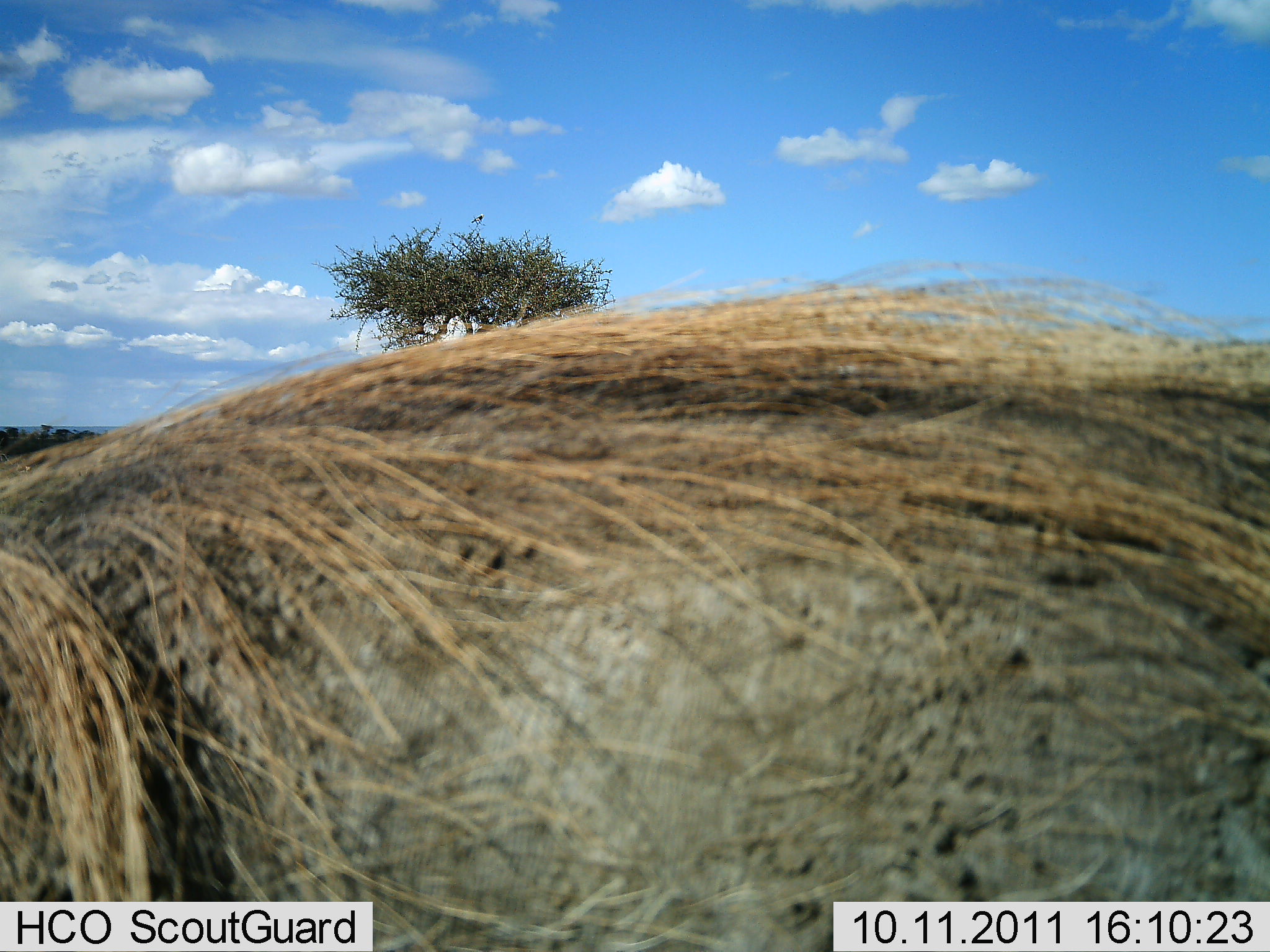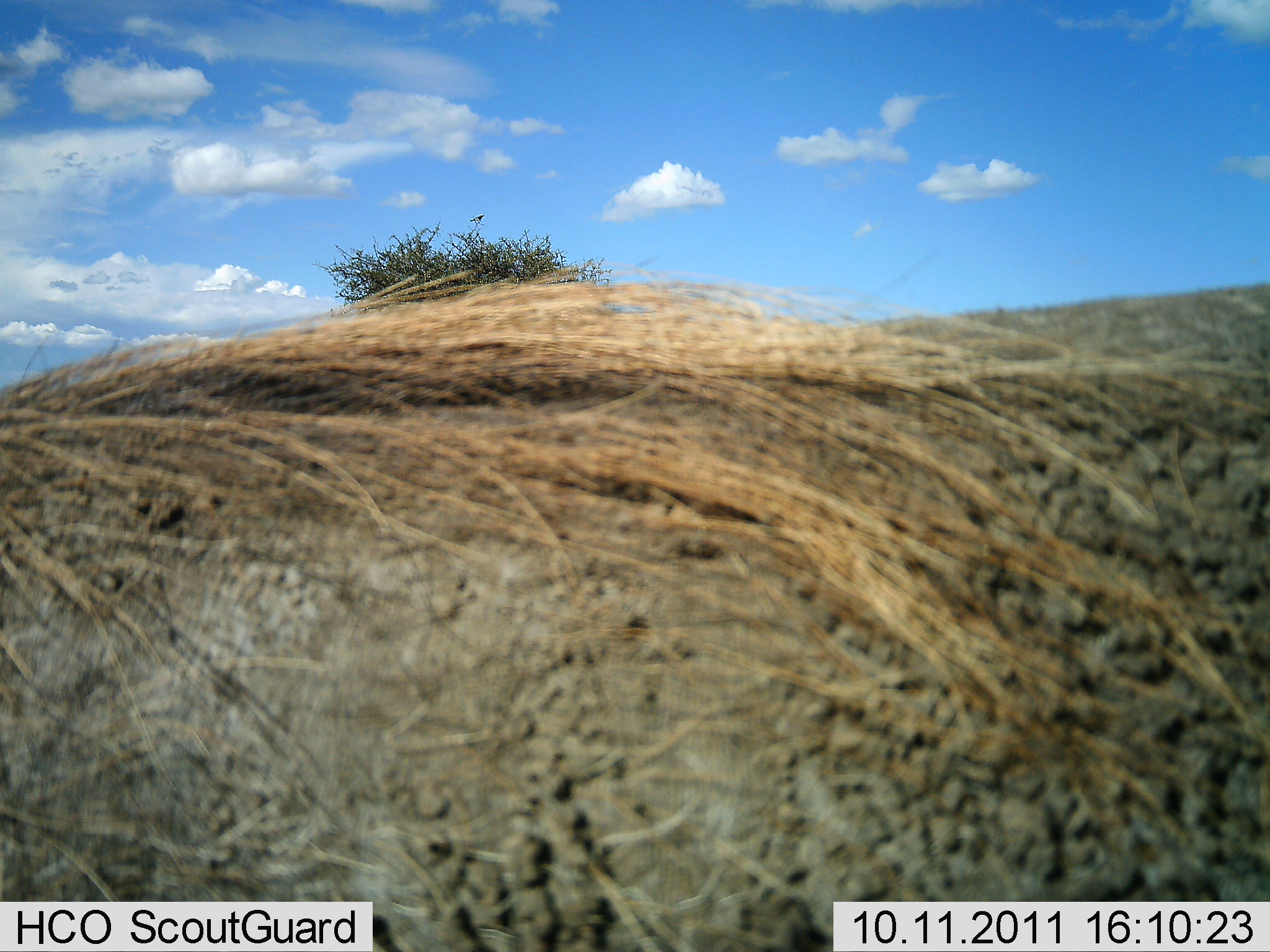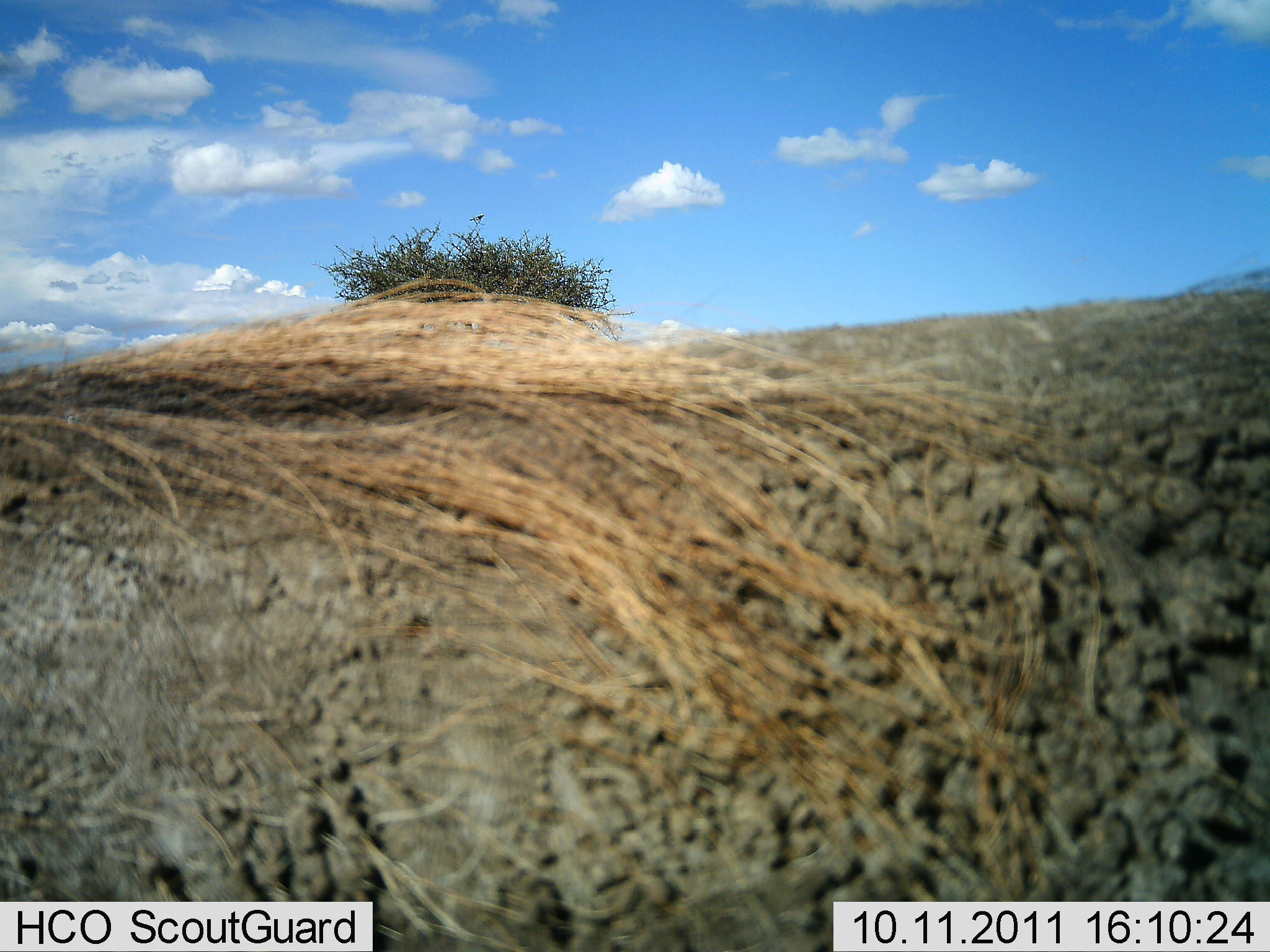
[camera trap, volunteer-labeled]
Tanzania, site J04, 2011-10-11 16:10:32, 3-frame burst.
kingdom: Animalia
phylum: Chordata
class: Mammalia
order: Artiodactyla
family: Suidae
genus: Phacochoerus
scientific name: Phacochoerus africanus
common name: warthog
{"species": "warthog (Phacochoerus africanus)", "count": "1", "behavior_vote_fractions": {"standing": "14%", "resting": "0%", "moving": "86%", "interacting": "0%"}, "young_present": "0%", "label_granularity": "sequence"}